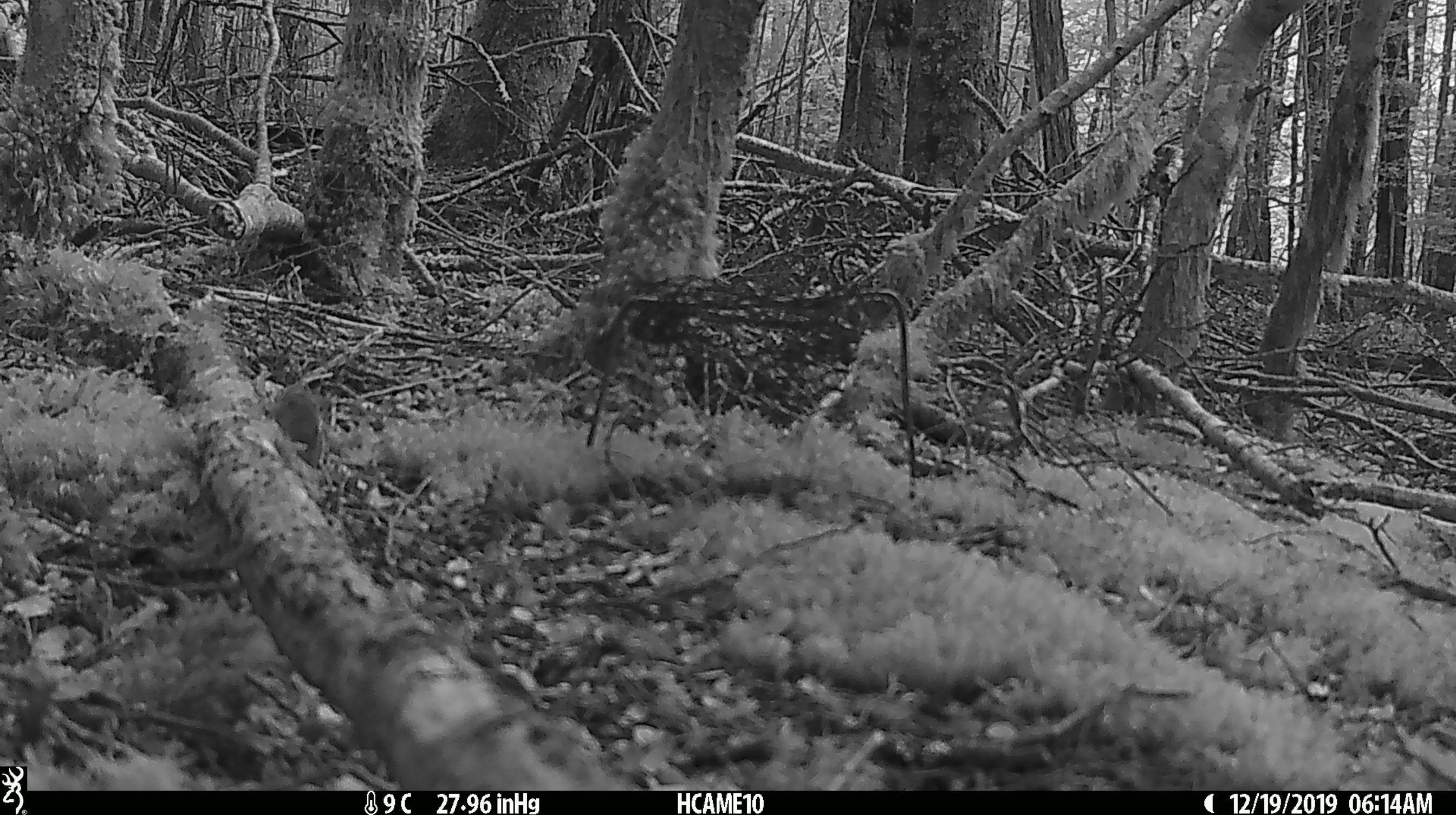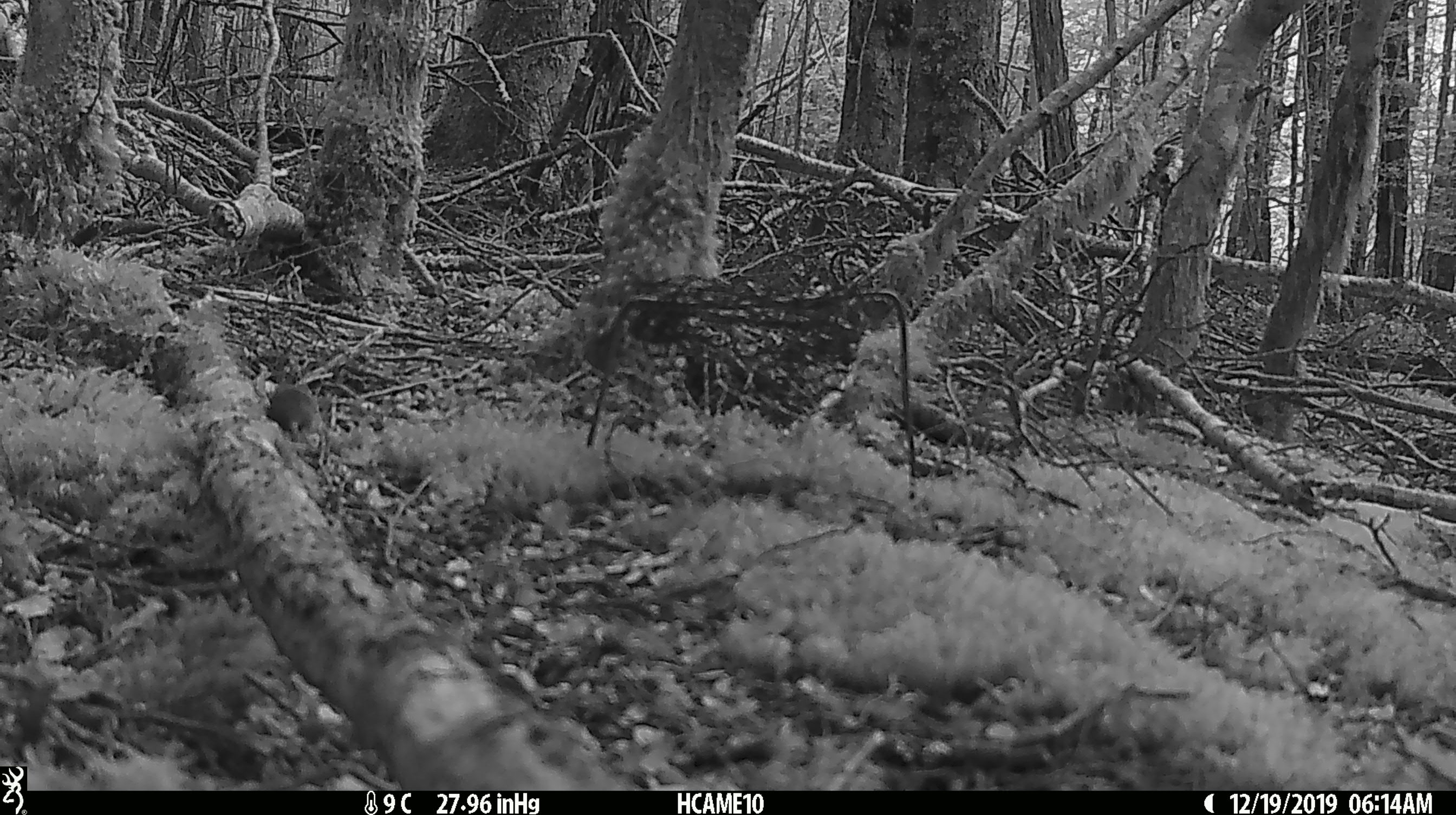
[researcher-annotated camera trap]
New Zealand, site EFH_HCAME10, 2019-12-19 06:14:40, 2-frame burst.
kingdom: Animalia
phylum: Chordata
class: Mammalia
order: Rodentia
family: Muridae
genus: Mus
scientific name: Mus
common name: mouse